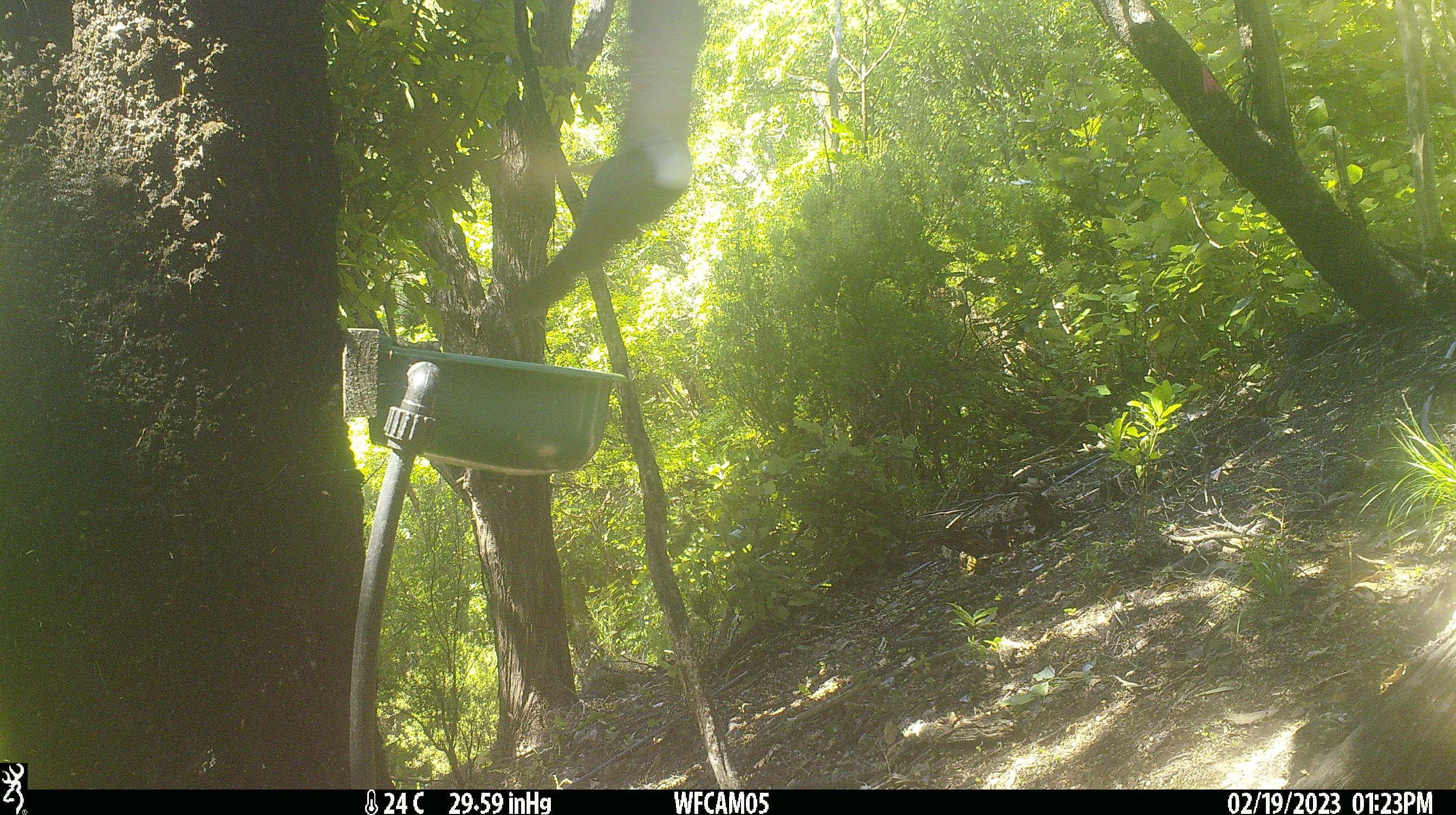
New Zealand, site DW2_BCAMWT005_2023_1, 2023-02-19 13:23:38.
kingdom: Animalia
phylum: Chordata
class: Aves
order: Columbiformes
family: Columbidae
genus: Hemiphaga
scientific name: Hemiphaga novaeseelandiae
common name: new zealand pigeon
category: kereru